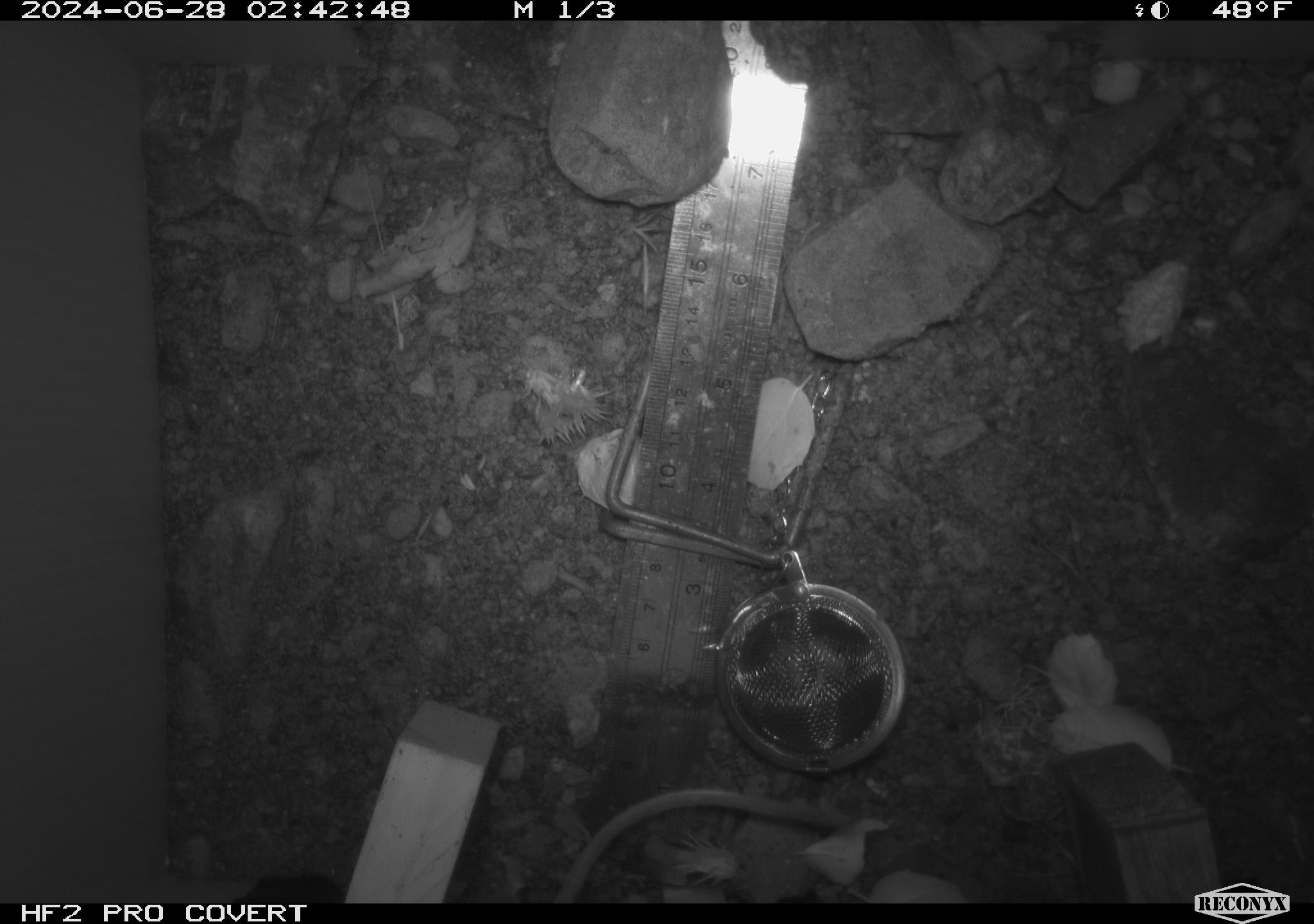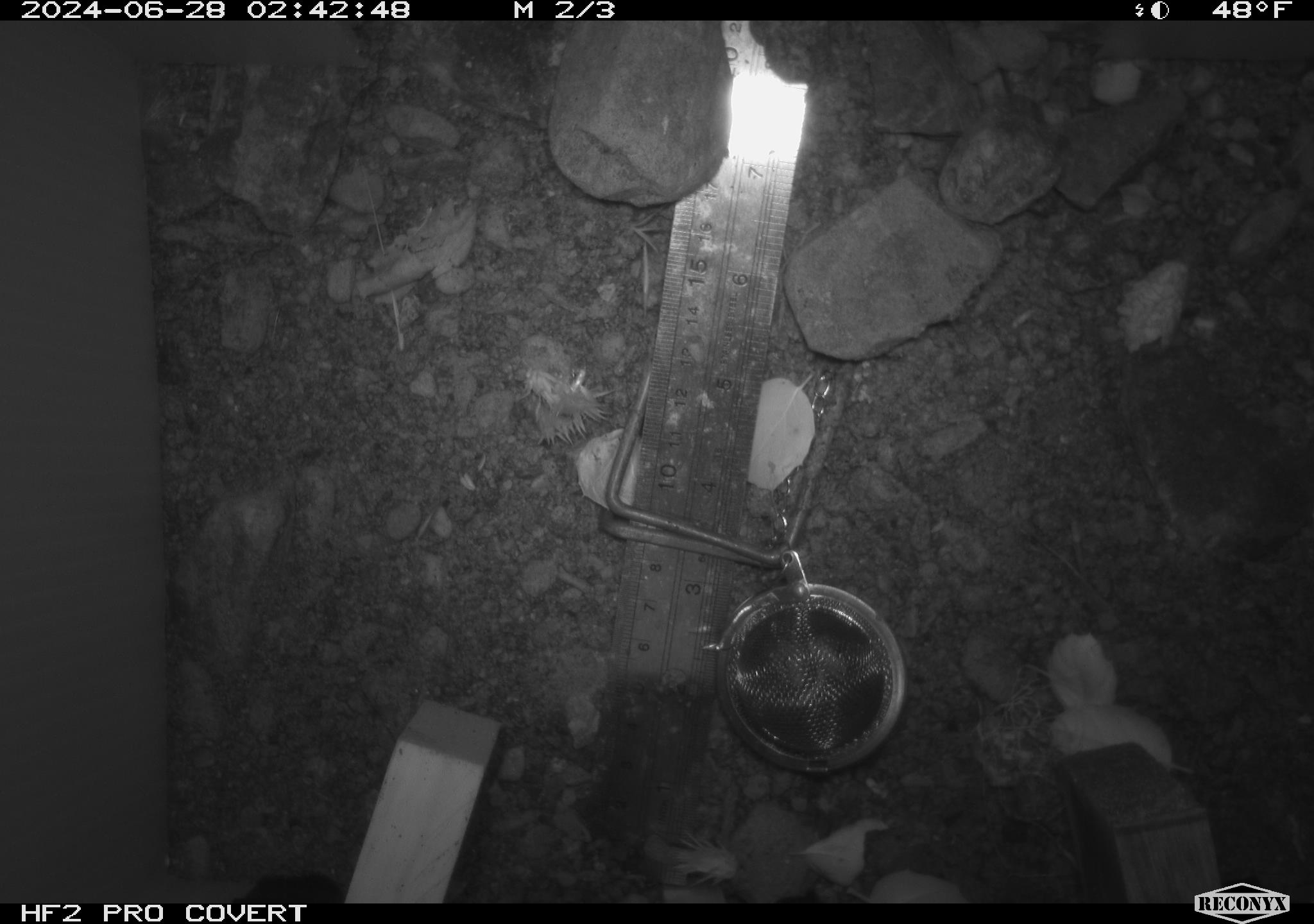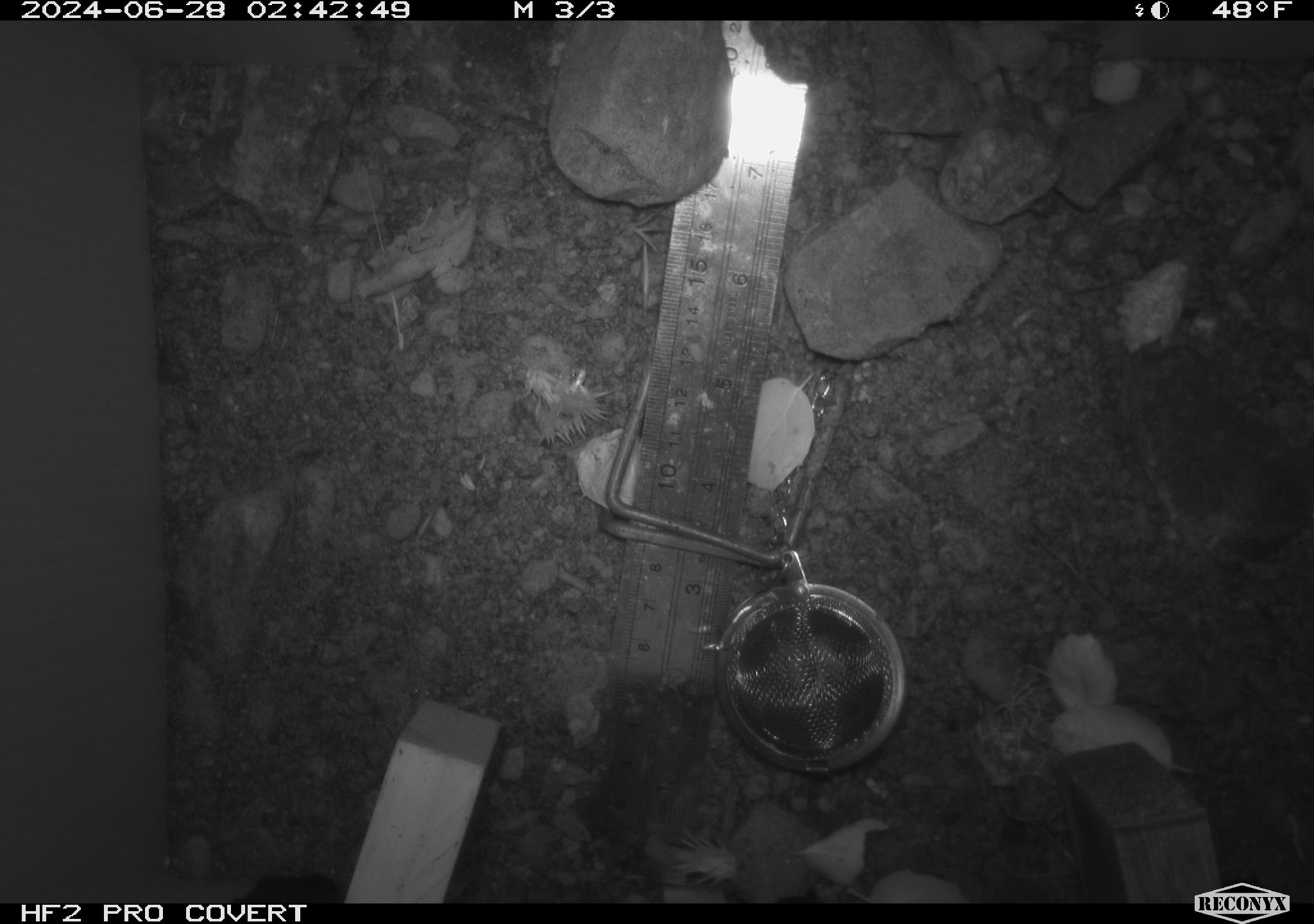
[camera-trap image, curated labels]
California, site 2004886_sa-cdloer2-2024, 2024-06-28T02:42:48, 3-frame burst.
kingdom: Animalia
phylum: Chordata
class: Mammalia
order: Rodentia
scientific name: Rodentia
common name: mouse species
Mouse species (Rodentia).